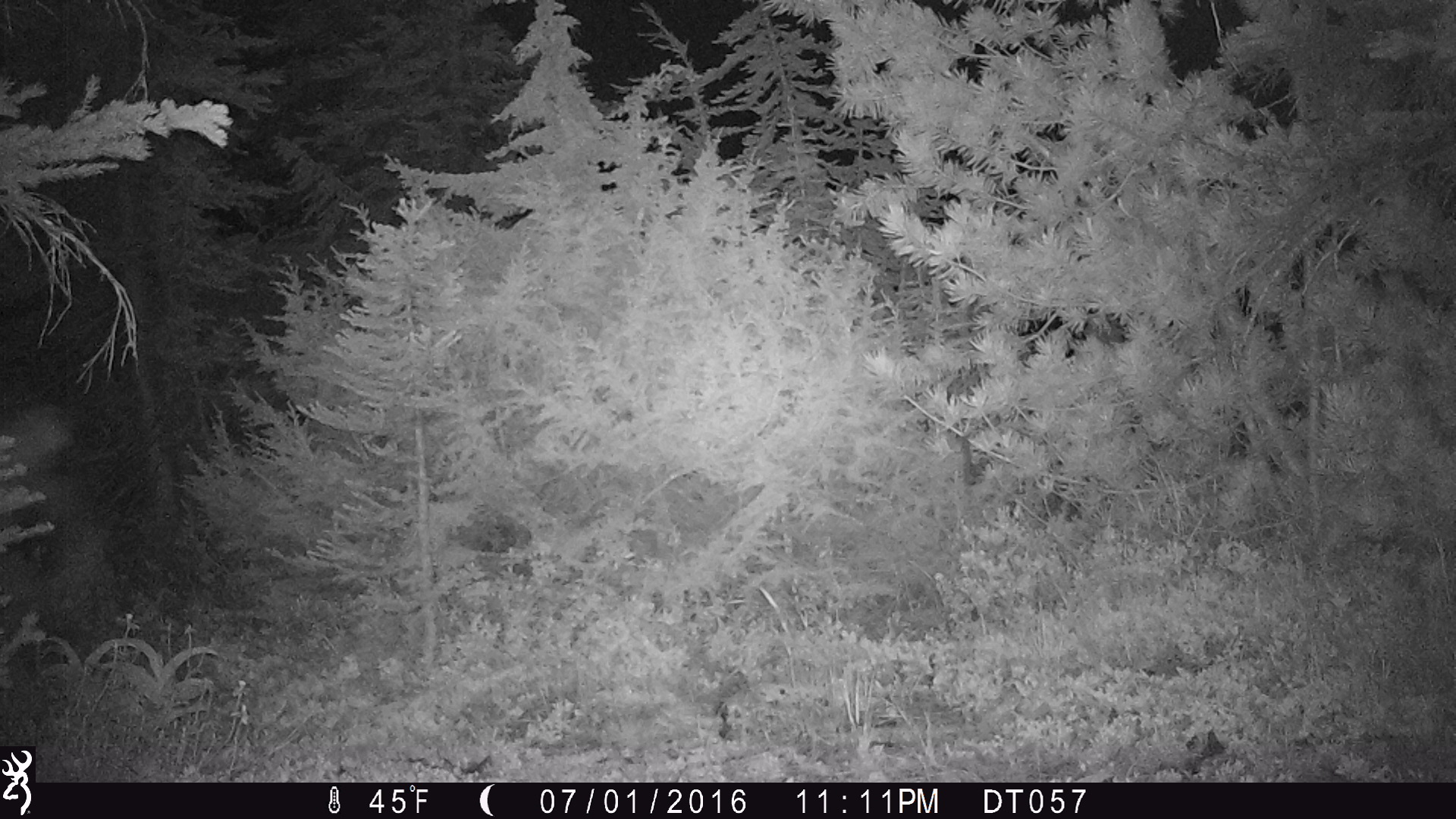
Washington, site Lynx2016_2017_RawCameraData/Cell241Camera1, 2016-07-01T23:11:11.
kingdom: Animalia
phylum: Chordata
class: Mammalia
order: Artiodactyla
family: Cervidae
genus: Odocoileus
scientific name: Odocoileus hemionus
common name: mule deer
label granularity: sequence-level